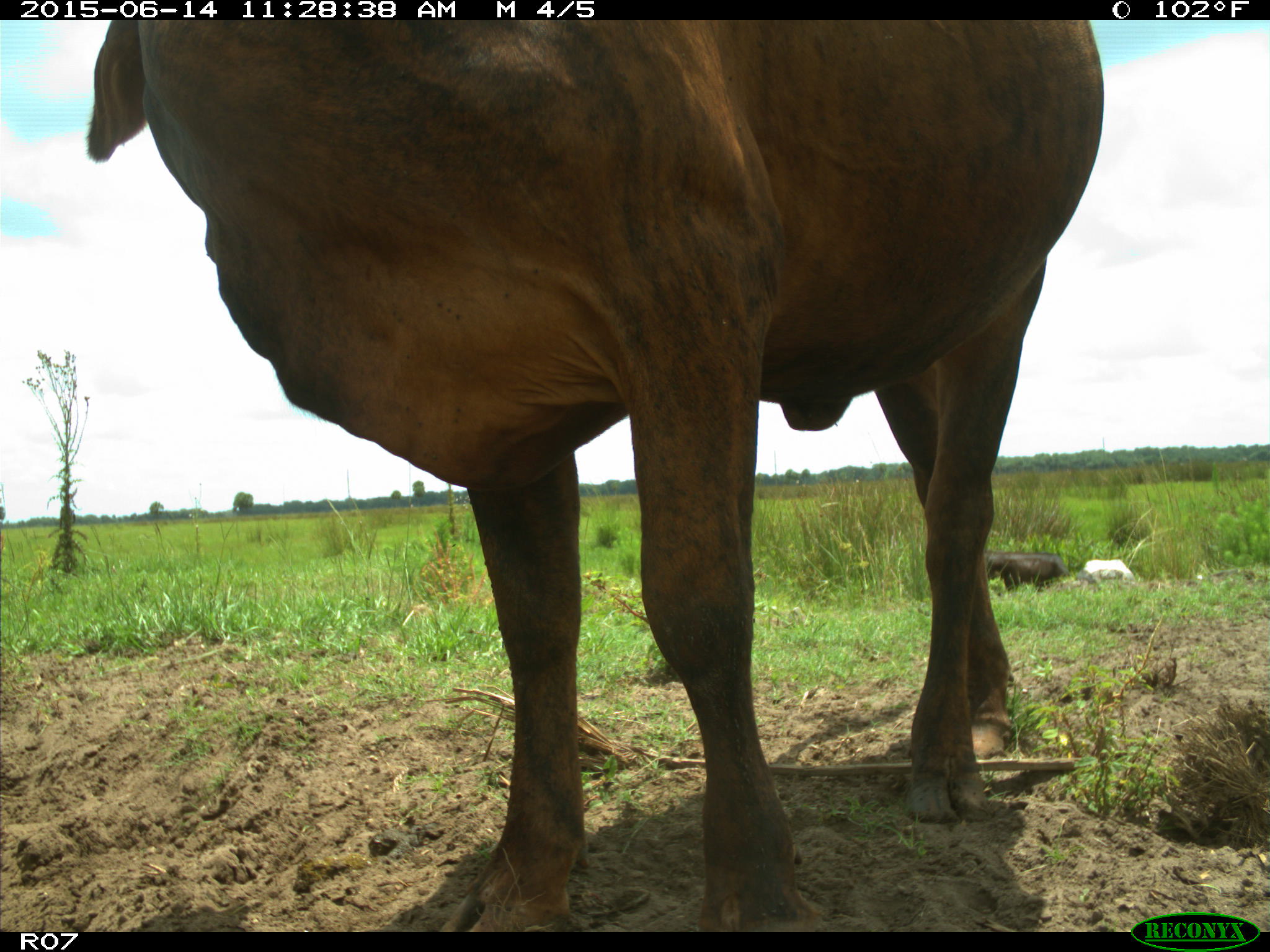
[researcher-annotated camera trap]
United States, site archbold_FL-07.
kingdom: Animalia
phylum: Chordata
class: Mammalia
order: Artiodactyla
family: Bovidae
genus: Bos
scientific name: Bos taurus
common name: domestic cow